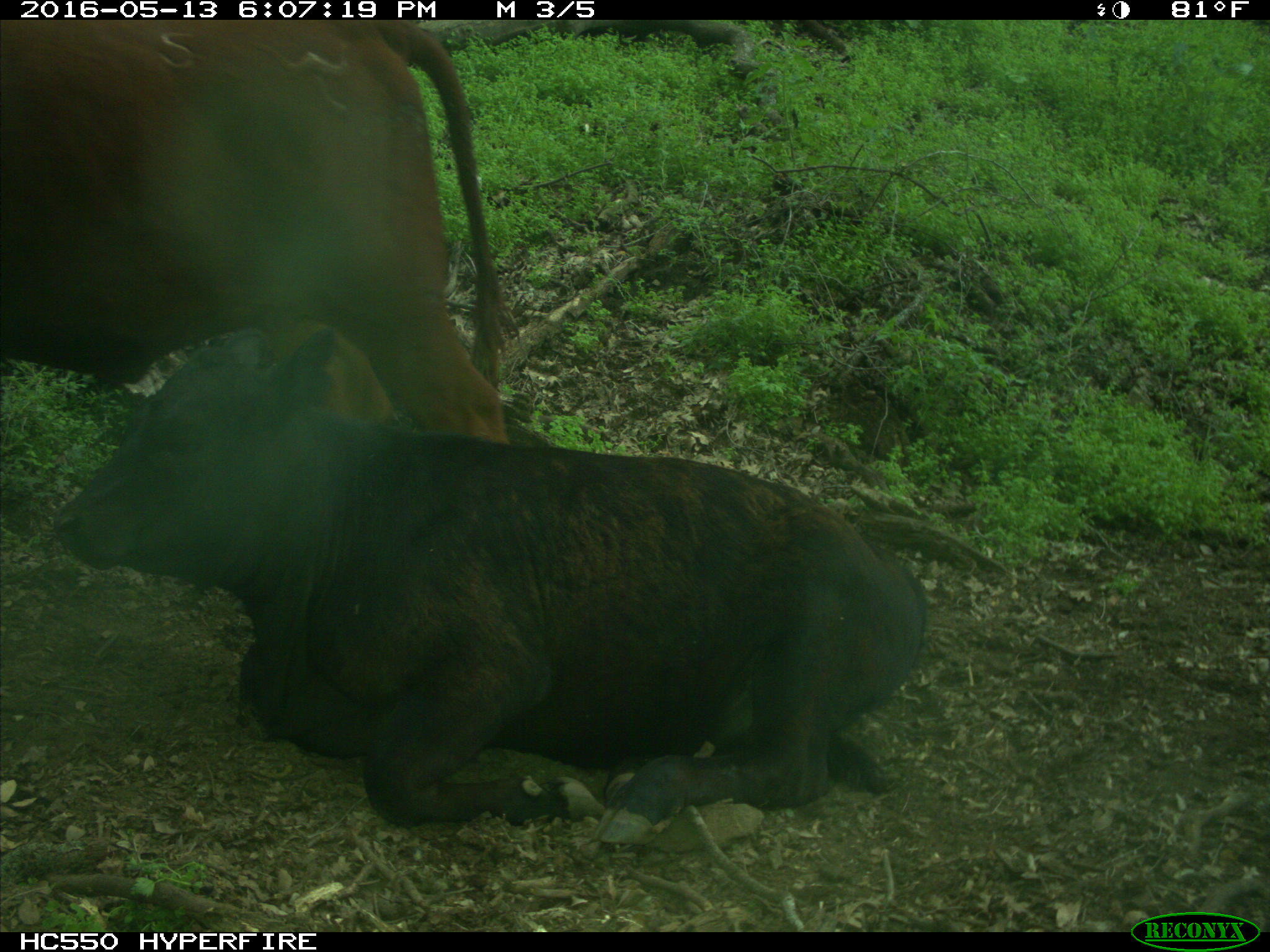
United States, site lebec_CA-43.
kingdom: Animalia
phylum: Chordata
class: Mammalia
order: Artiodactyla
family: Bovidae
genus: Bos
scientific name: Bos taurus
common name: domestic cow